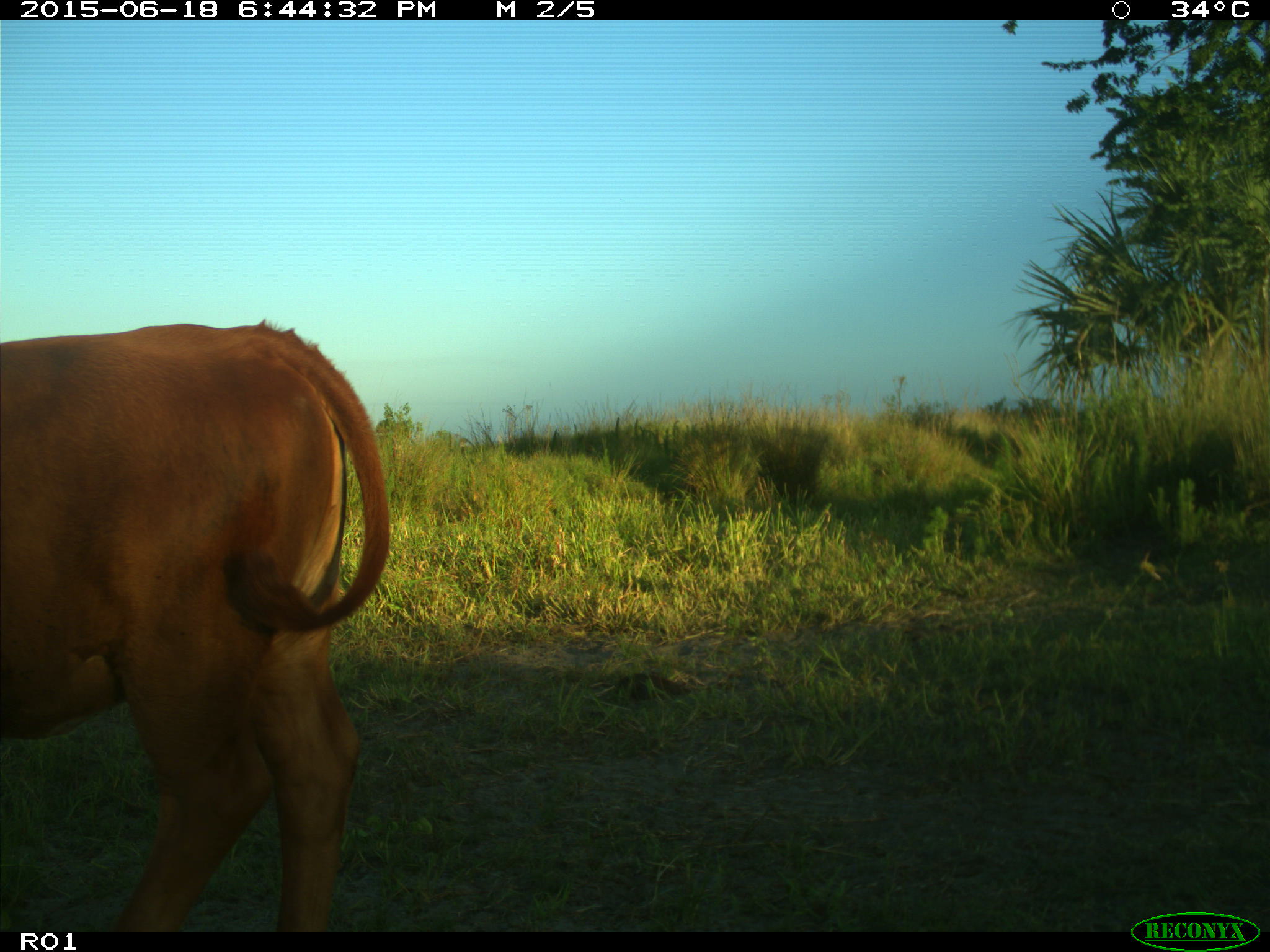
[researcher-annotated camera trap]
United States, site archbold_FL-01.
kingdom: Animalia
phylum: Chordata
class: Mammalia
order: Artiodactyla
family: Bovidae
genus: Bos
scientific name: Bos taurus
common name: domestic cow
Bos taurus (domestic cow).